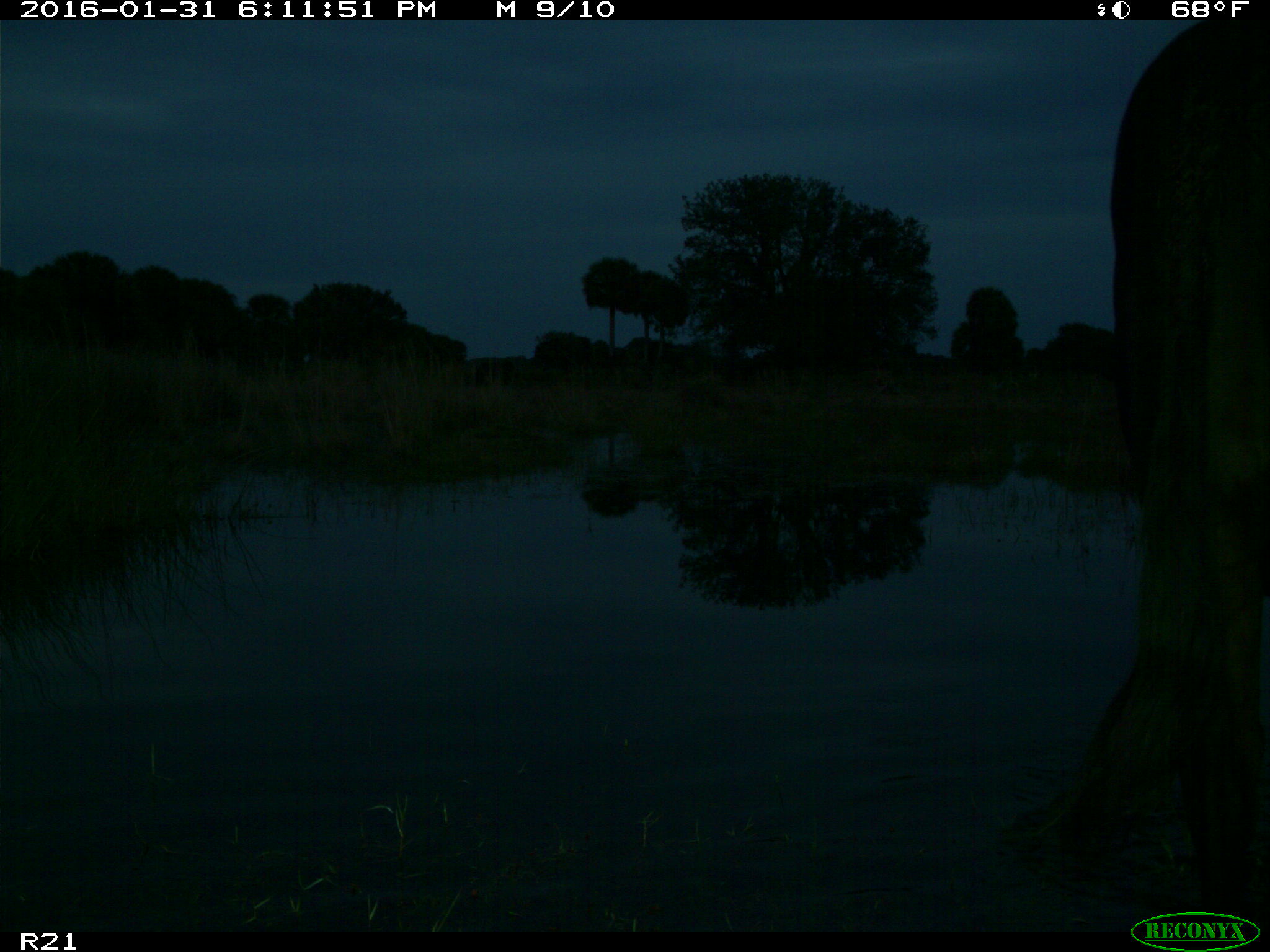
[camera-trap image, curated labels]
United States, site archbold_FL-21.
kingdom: Animalia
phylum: Chordata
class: Mammalia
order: Artiodactyla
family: Bovidae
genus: Bos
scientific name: Bos taurus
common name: domestic cow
Bos taurus (domestic cow).